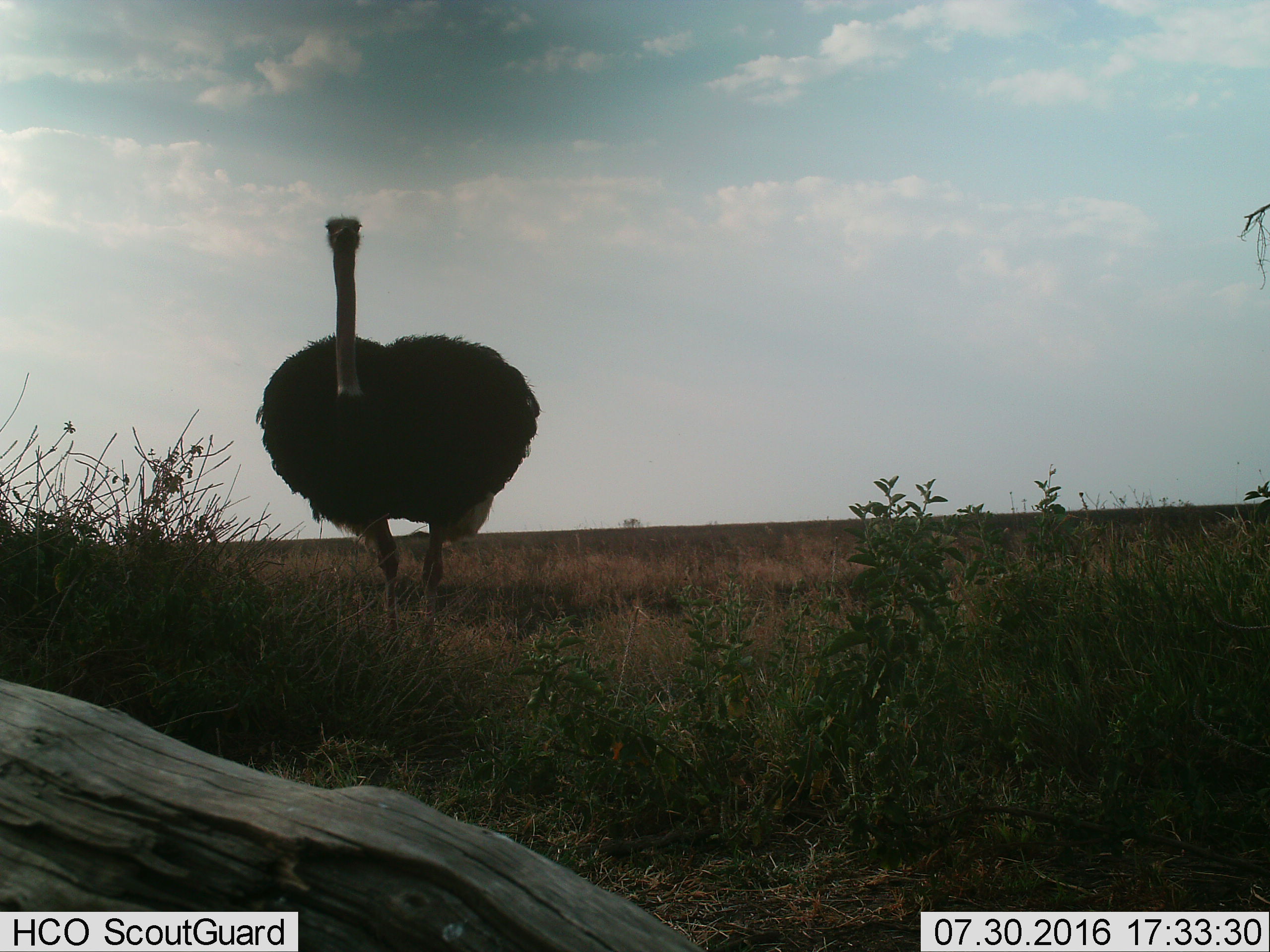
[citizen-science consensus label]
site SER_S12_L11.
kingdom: Animalia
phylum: Chordata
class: Aves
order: Struthioniformes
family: Struthionidae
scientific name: Struthionidae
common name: ostrich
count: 1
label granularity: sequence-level